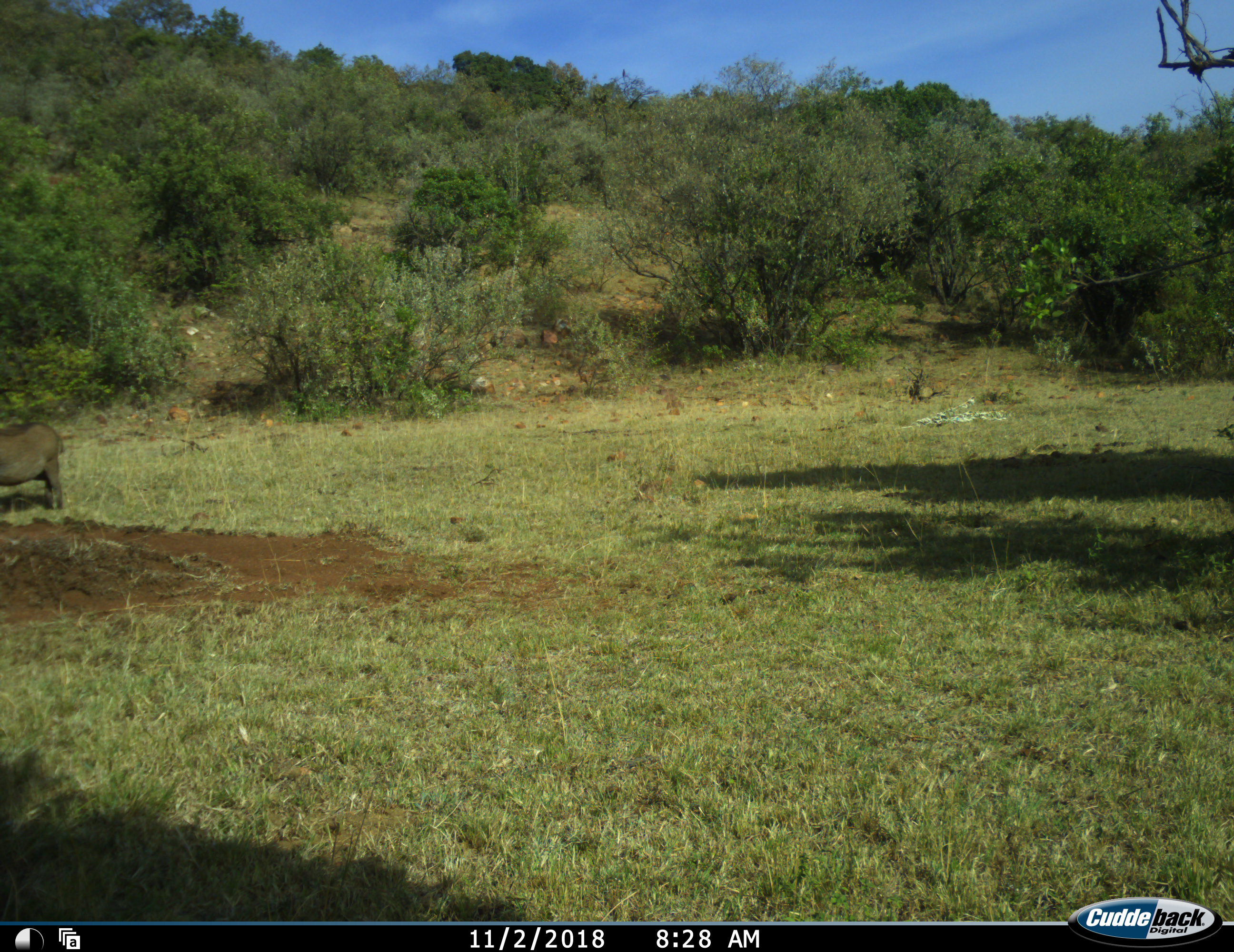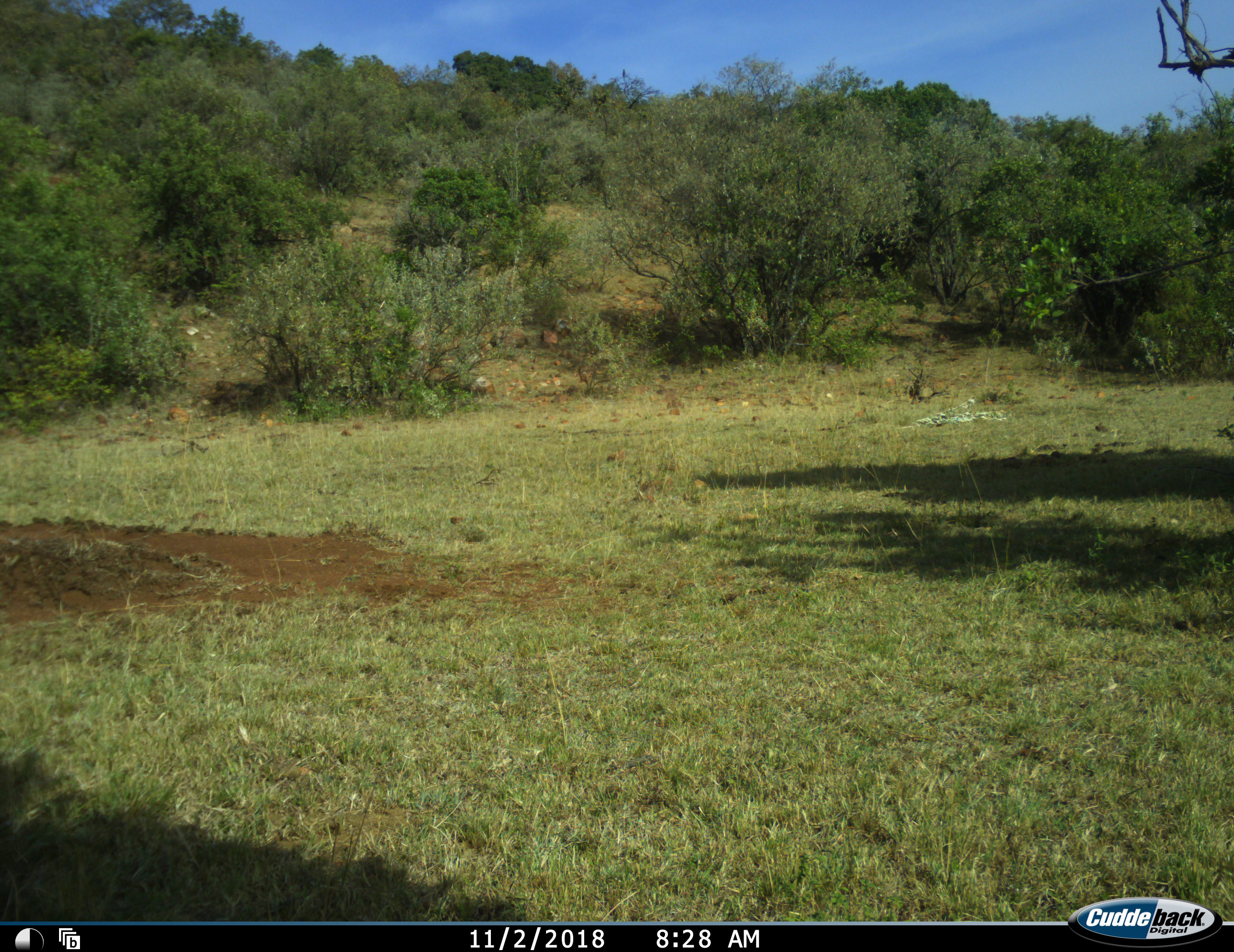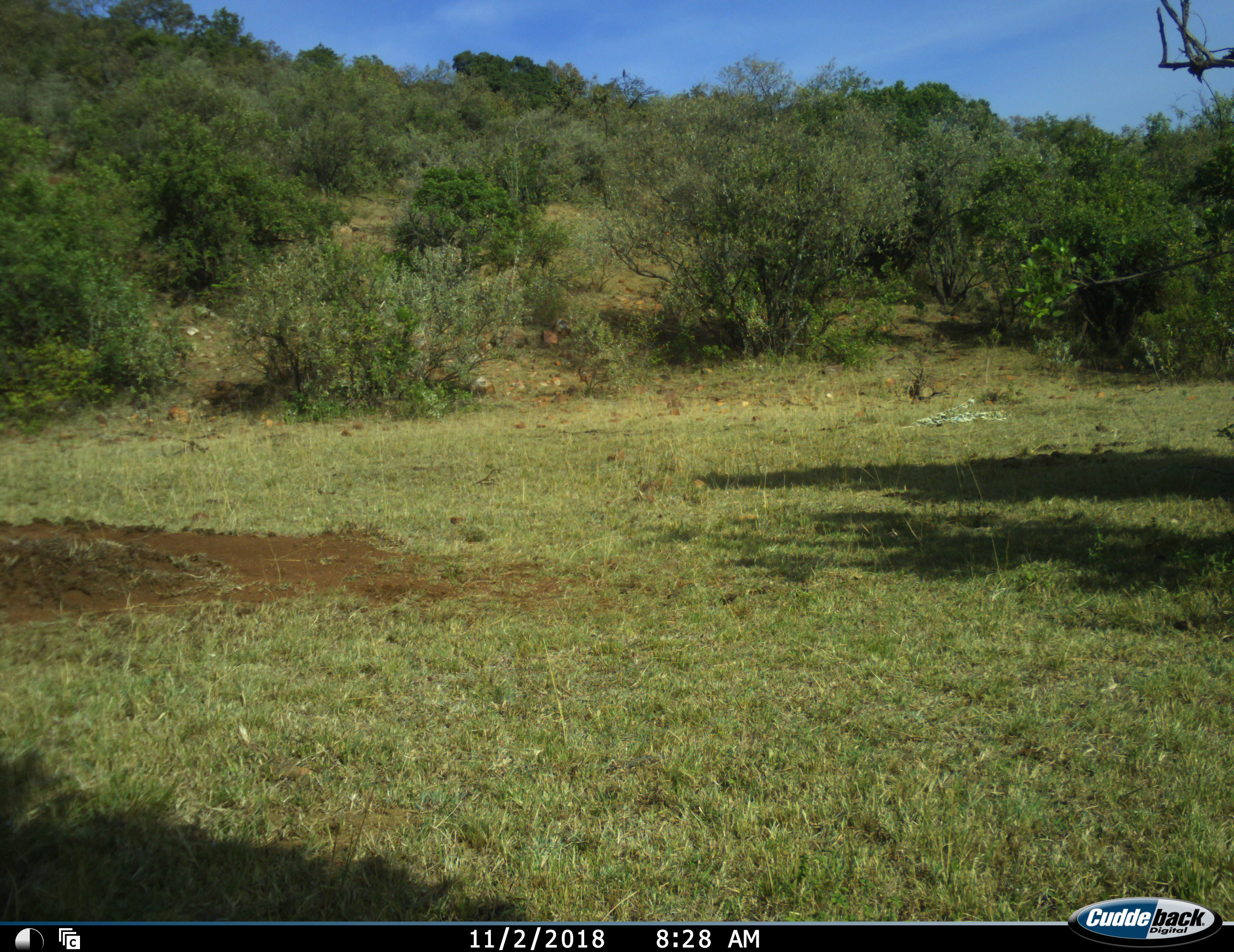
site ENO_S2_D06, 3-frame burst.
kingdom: Animalia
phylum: Chordata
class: Mammalia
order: Artiodactyla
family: Suidae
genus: Phacochoerus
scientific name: Phacochoerus africanus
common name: warthog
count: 1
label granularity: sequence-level